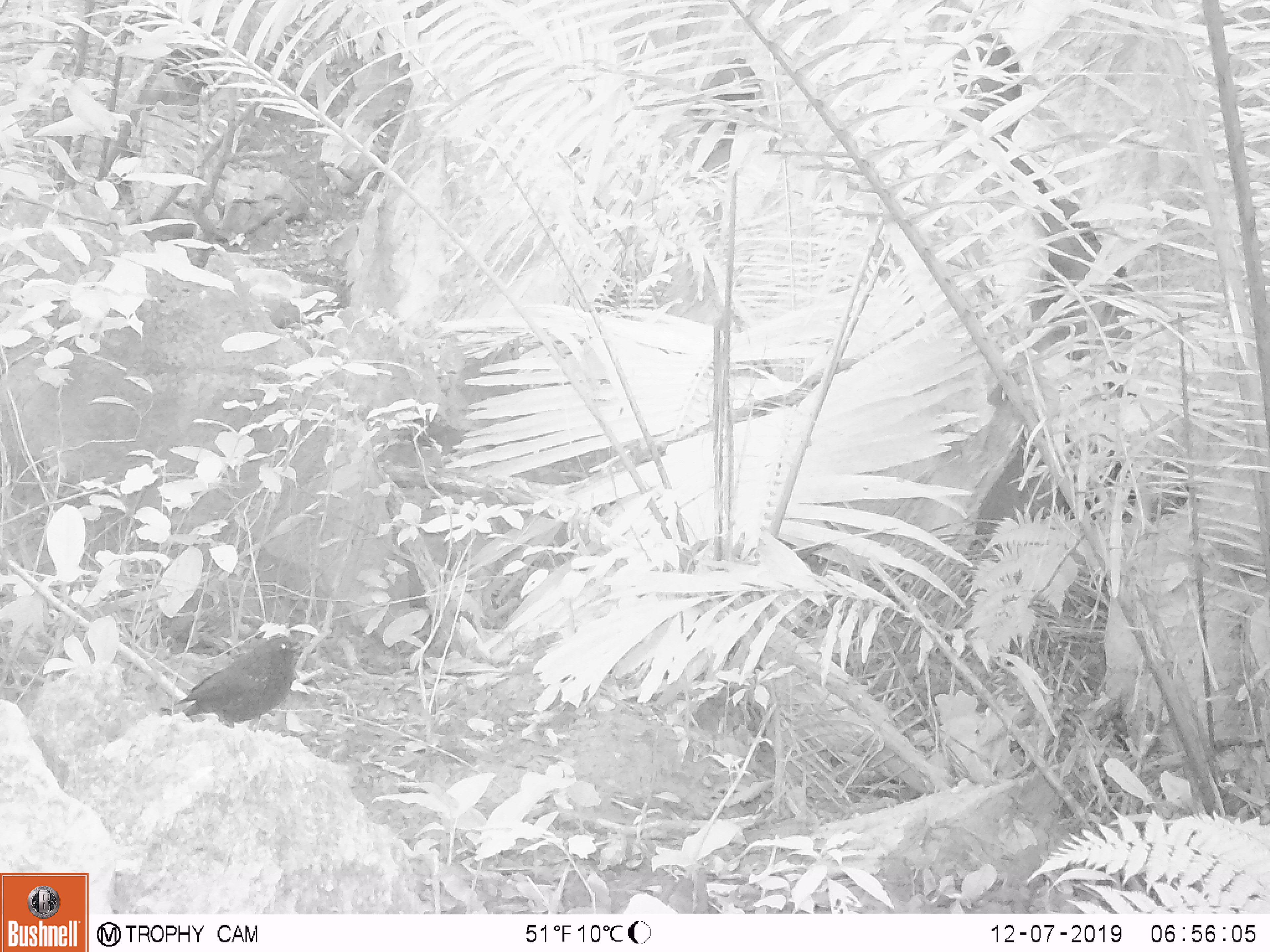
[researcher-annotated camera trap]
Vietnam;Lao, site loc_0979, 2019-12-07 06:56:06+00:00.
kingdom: Animalia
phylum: Chordata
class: Aves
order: Passeriformes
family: Muscicapidae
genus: Myophonus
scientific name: Myophonus caeruleus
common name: blue whistling thrush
Blue whistling thrush (Myophonus caeruleus). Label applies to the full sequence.